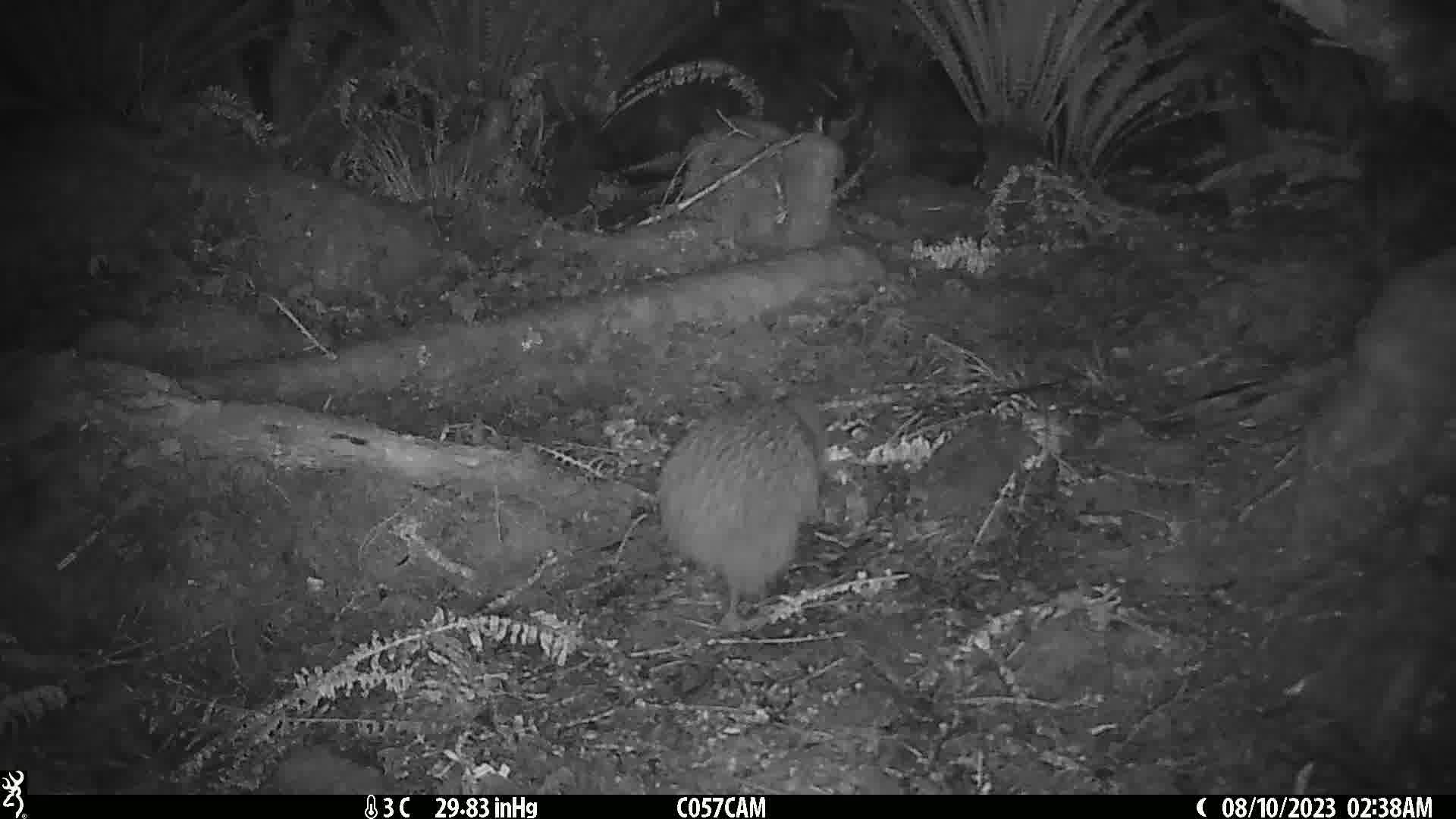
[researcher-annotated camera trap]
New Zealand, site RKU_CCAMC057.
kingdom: Animalia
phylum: Chordata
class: Aves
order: Apterygiformes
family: Apterygidae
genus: Apteryx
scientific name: Apteryx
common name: kiwi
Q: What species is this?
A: Kiwi (Apteryx).